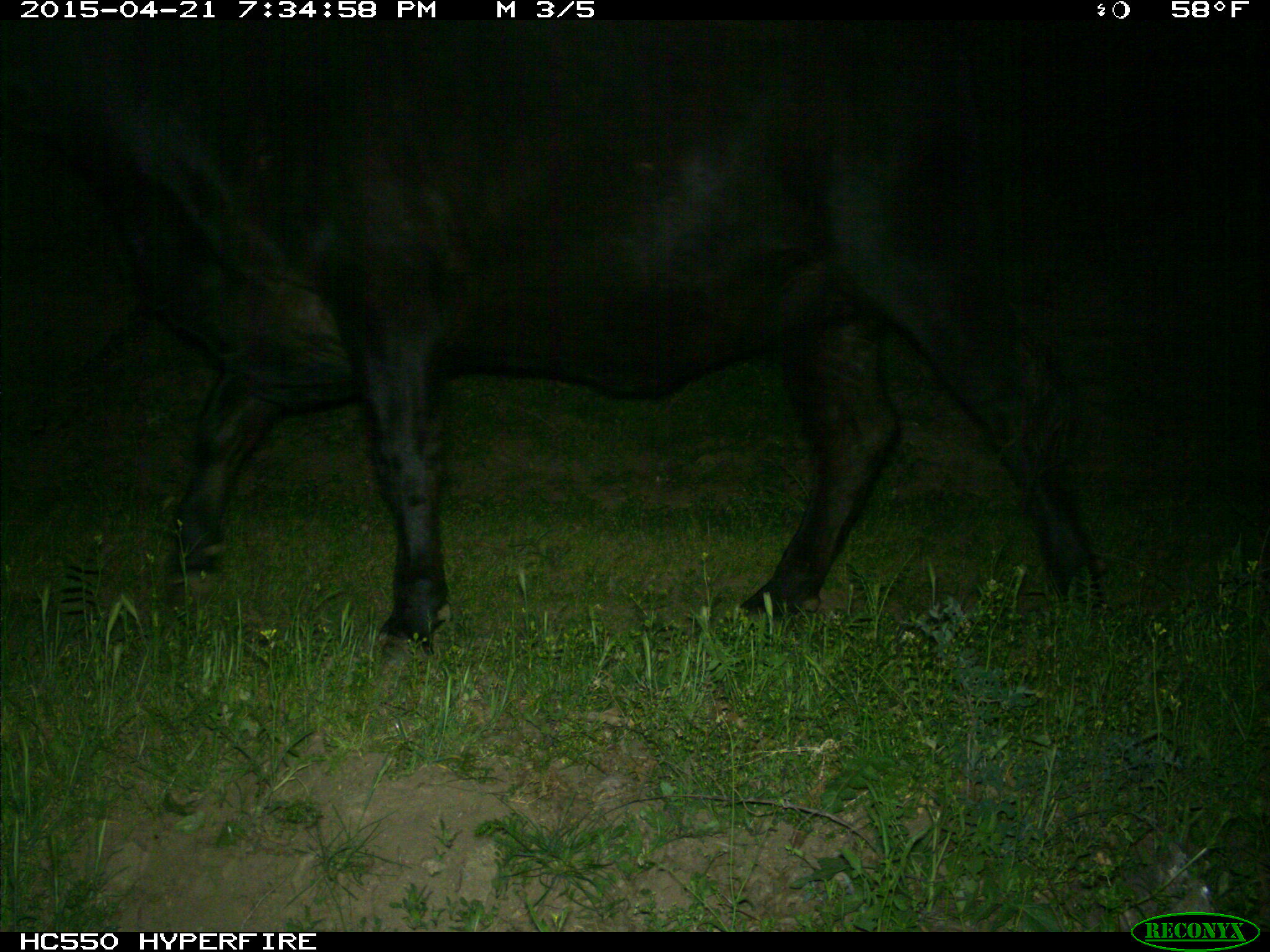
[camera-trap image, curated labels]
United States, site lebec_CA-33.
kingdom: Animalia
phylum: Chordata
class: Mammalia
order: Artiodactyla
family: Bovidae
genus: Bos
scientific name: Bos taurus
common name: domestic cow